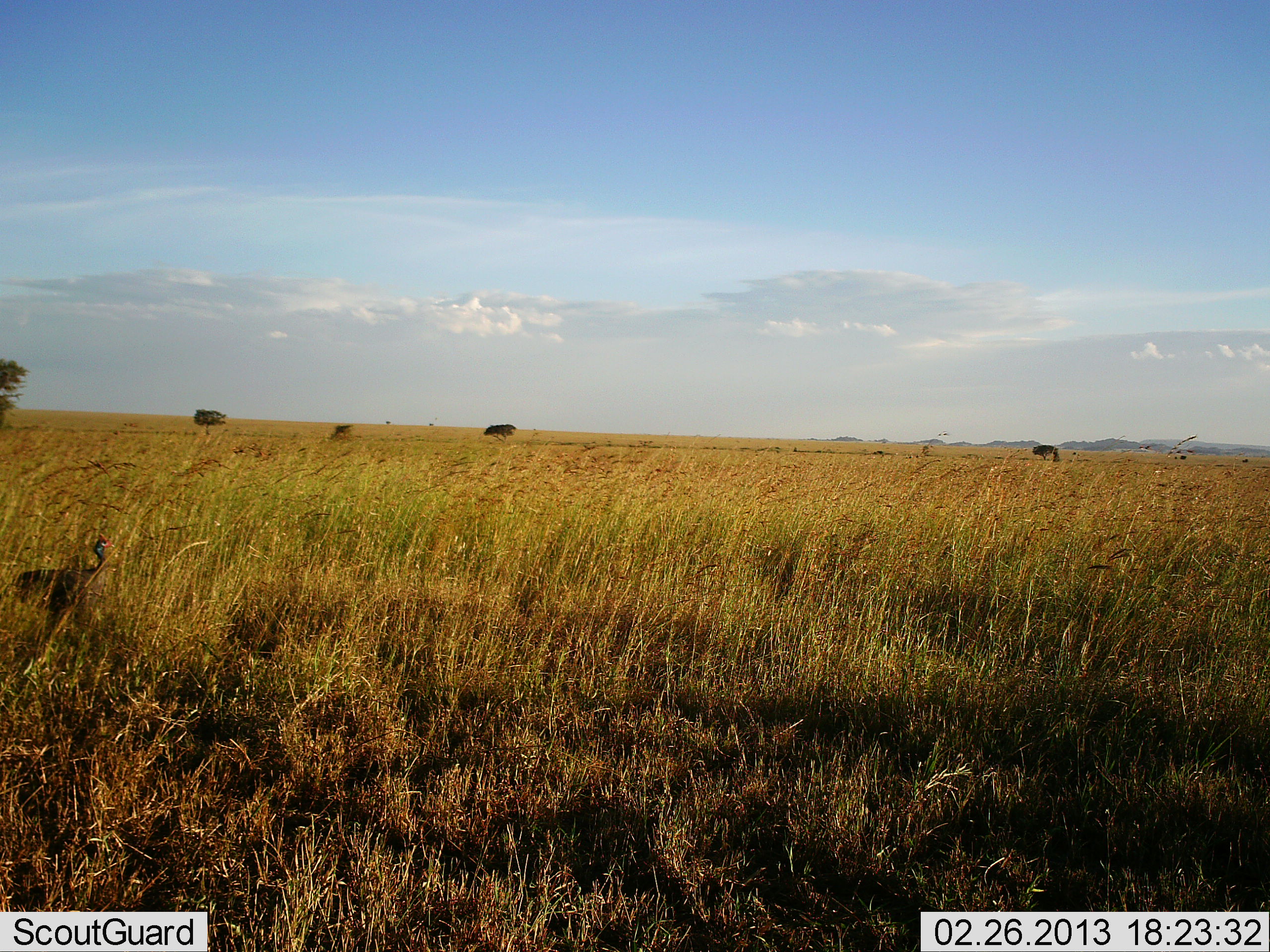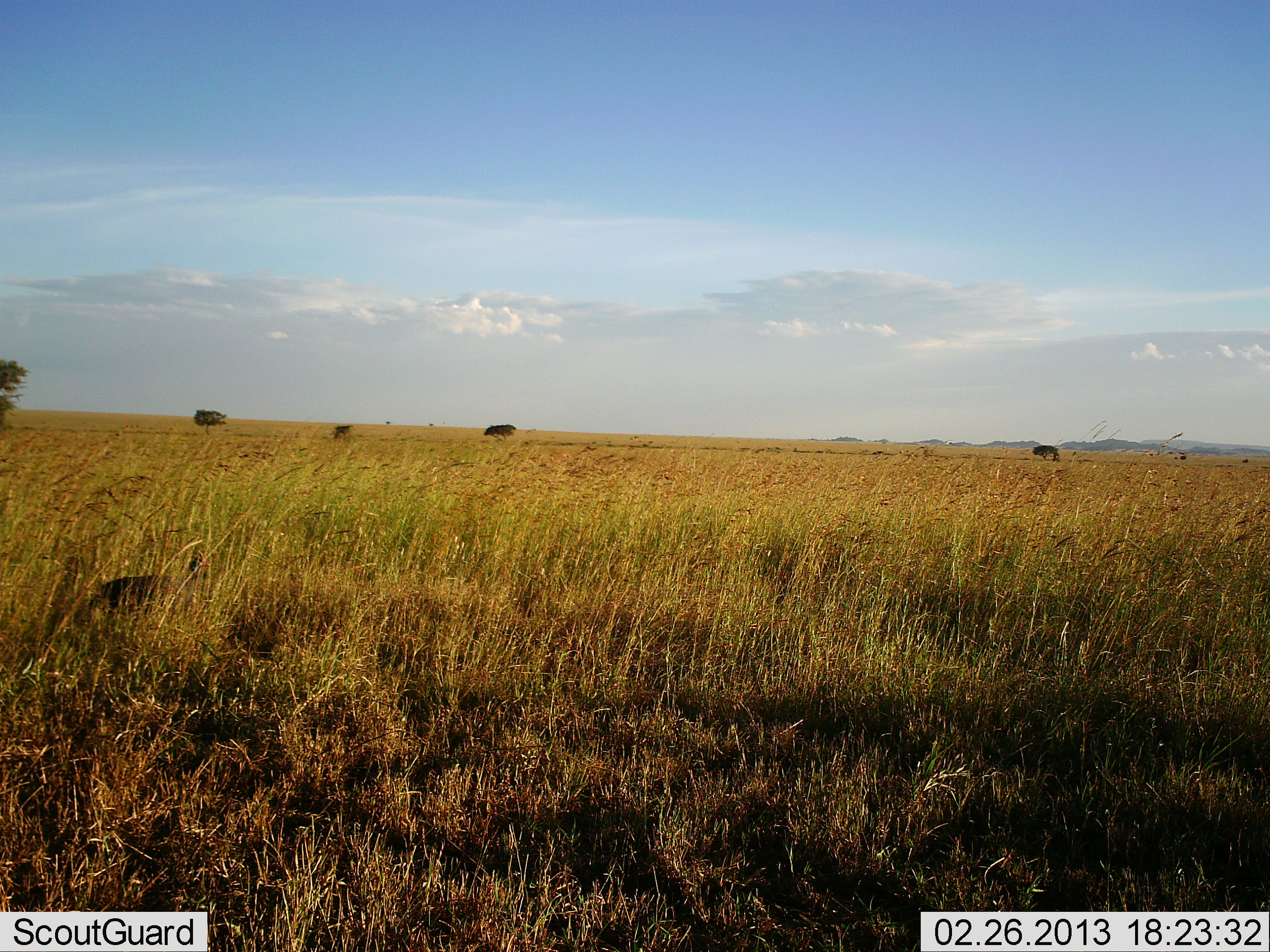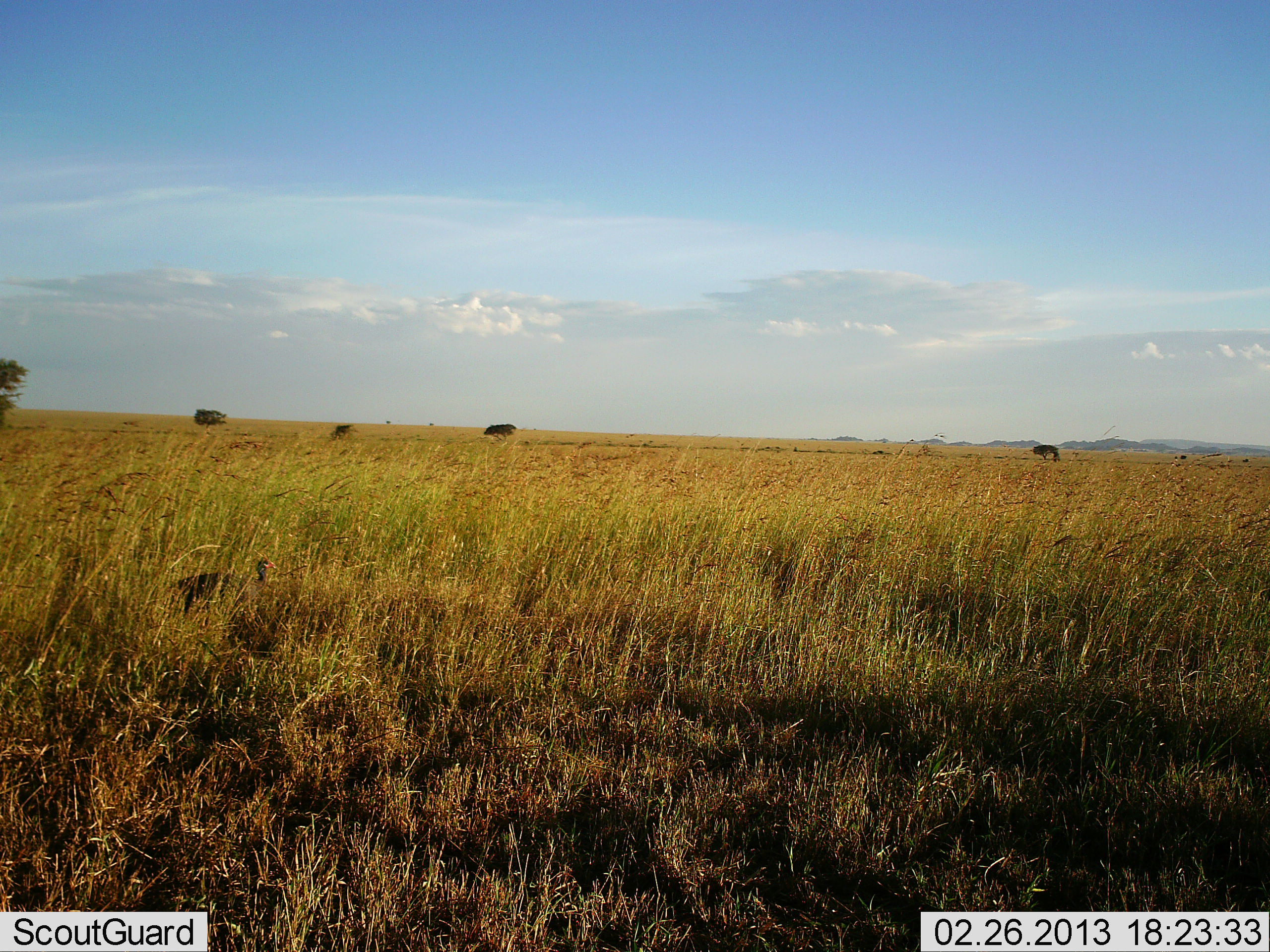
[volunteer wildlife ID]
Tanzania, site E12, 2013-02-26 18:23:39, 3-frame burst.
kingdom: Animalia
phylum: Chordata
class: Aves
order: Galliformes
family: Numididae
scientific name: Numididae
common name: guinea fowl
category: guineafowl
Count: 1.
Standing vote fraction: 5%.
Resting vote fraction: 0%.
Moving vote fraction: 100%.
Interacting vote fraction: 0%.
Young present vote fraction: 0%.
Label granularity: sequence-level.